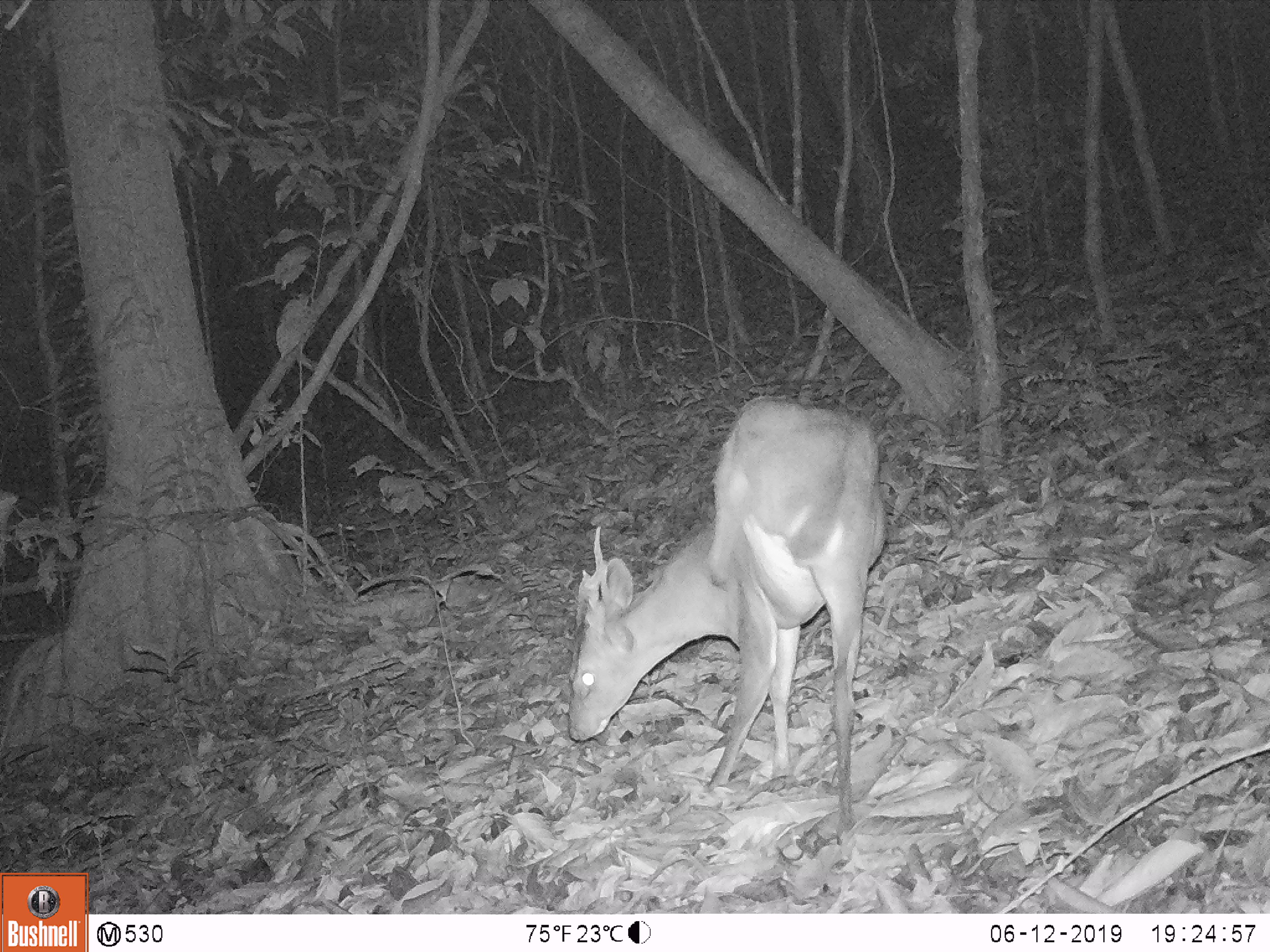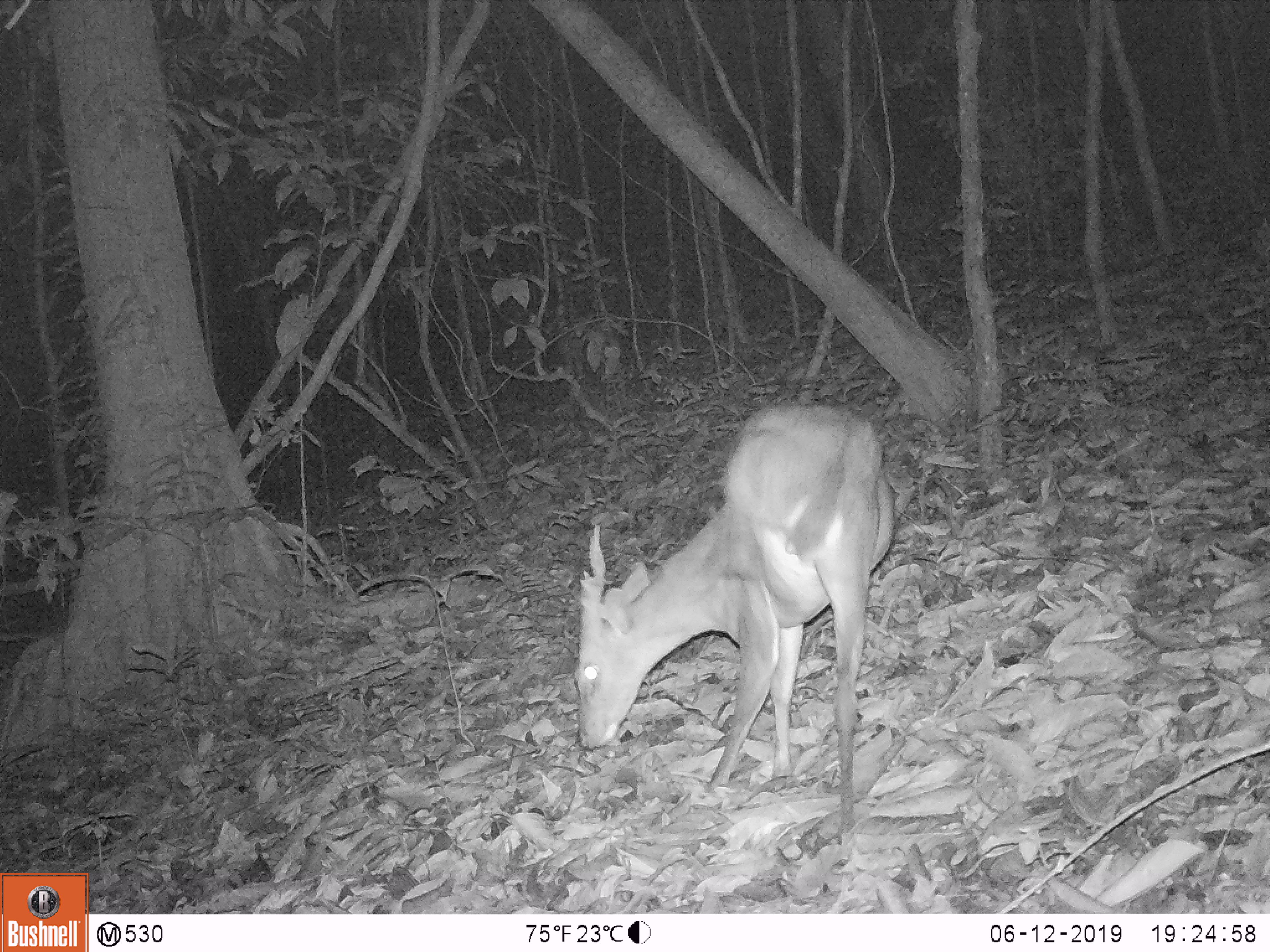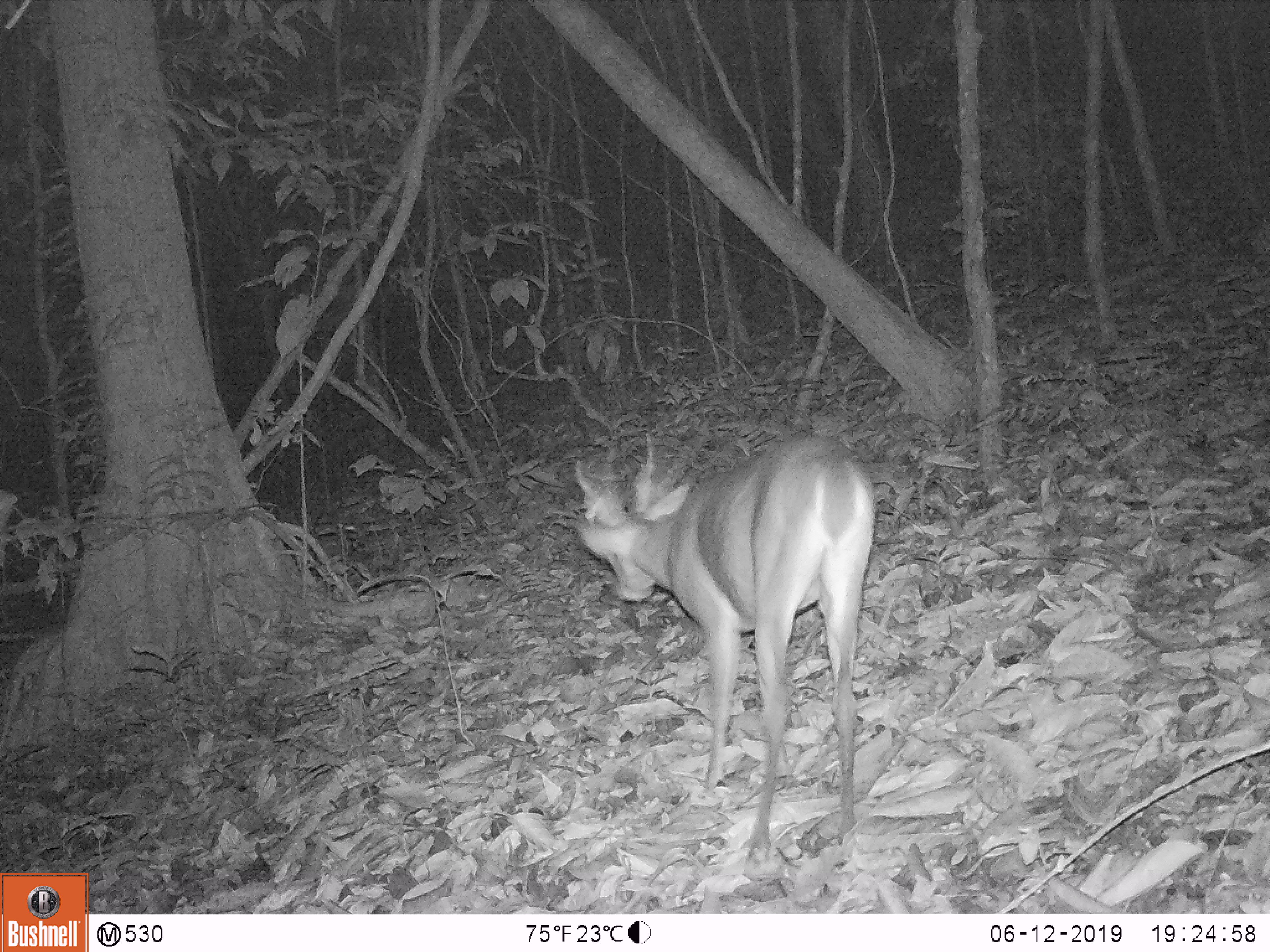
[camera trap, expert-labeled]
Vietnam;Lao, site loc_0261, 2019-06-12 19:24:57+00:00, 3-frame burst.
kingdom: Animalia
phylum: Chordata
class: Mammalia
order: Artiodactyla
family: Cervidae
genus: Muntiacus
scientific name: Muntiacus vuquangensis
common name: large-antlered muntjac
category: large antlered muntjac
Large antlered muntjac (large-antlered muntjac) (Muntiacus vuquangensis). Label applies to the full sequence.